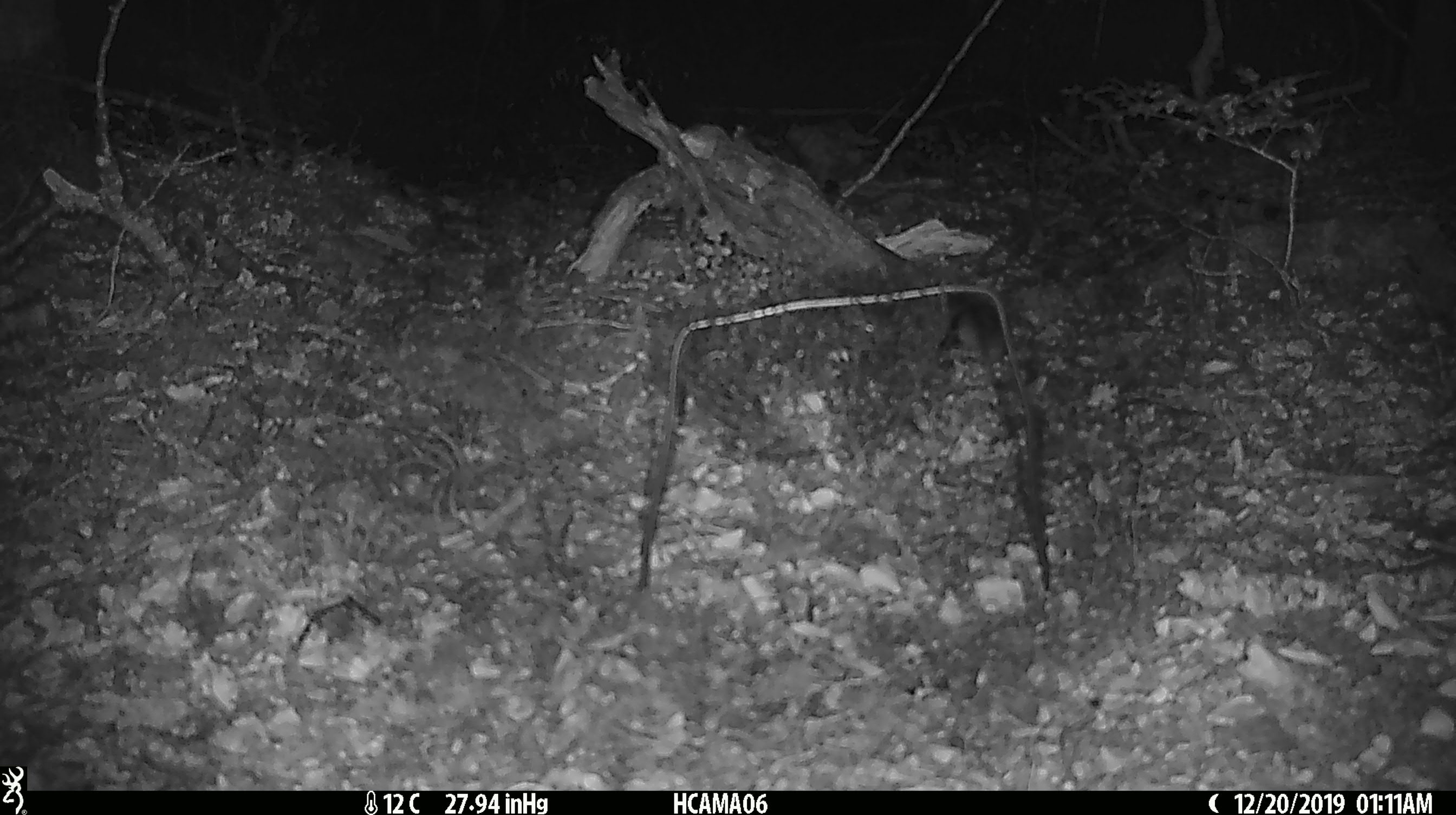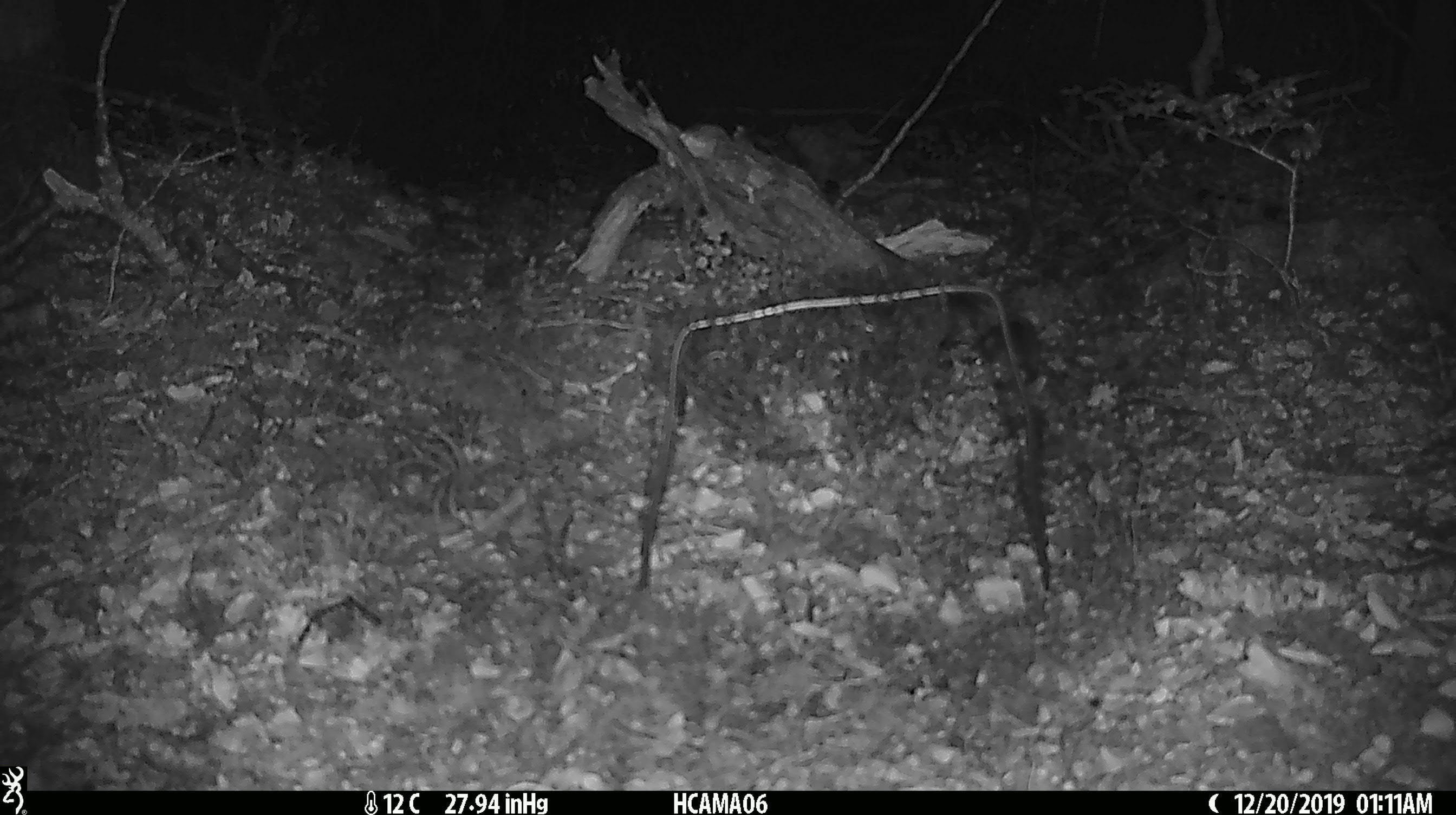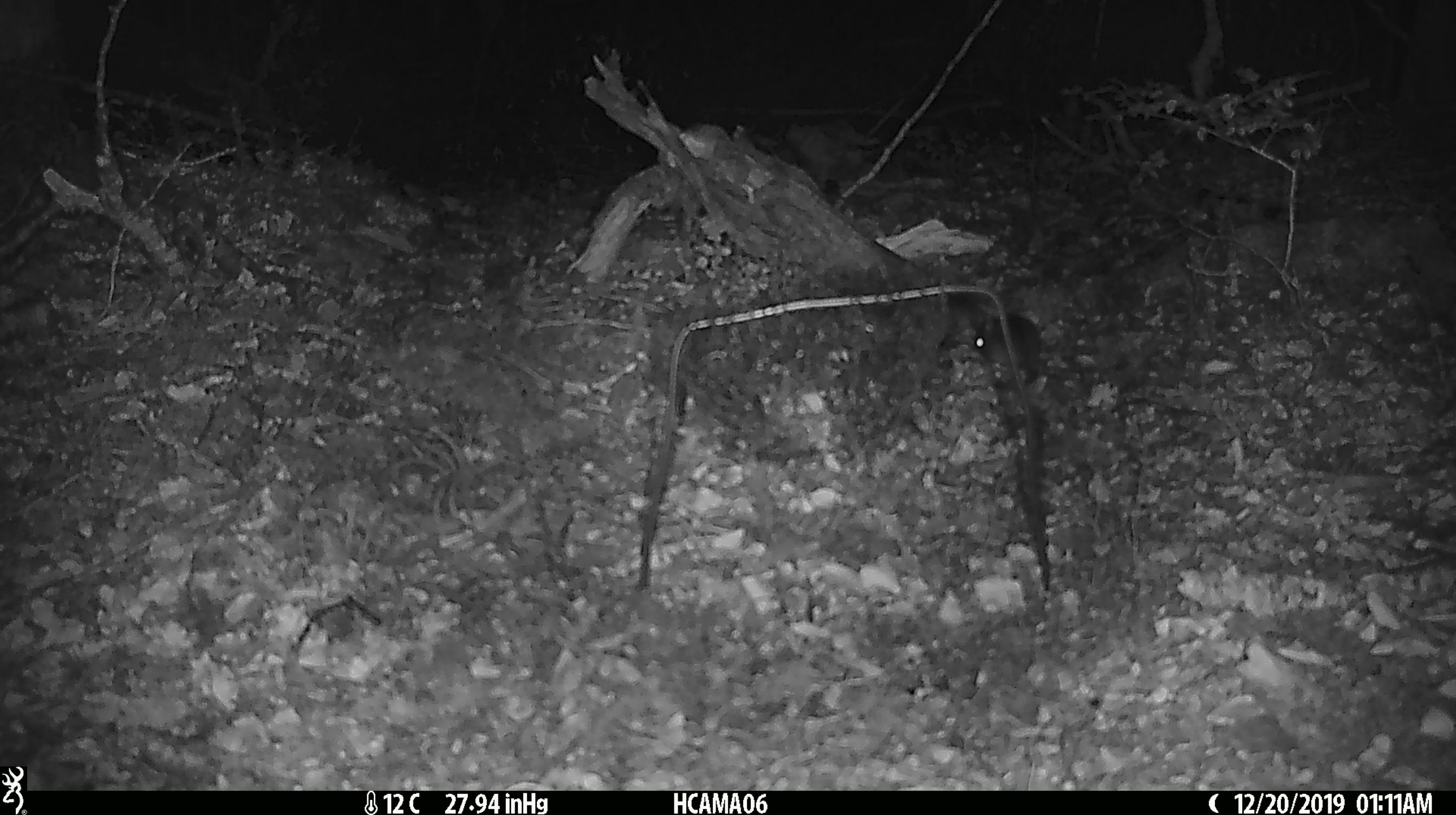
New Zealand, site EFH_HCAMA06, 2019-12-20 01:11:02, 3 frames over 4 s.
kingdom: Animalia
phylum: Chordata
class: Mammalia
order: Rodentia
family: Muridae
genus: Mus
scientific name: Mus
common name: mouse